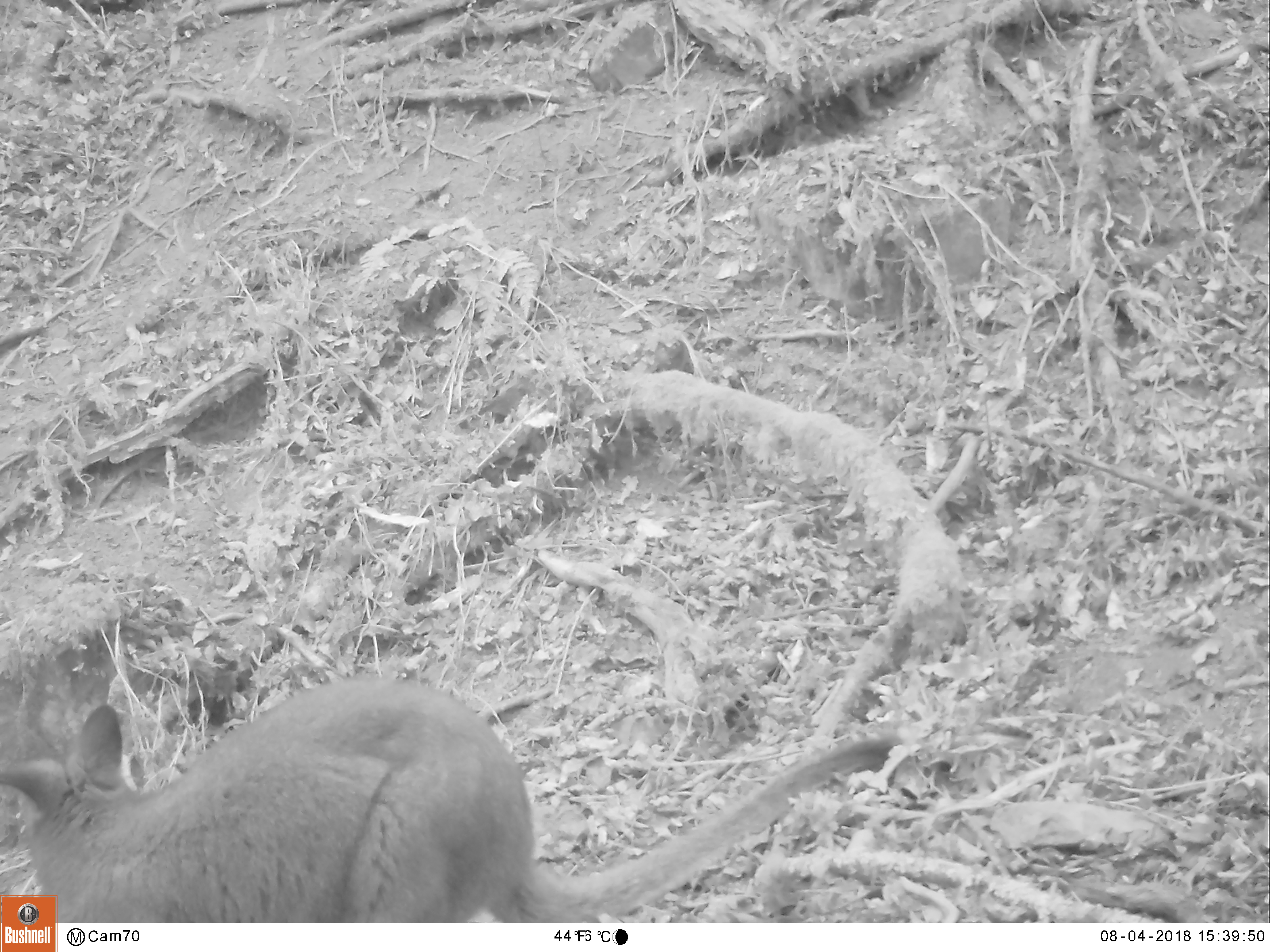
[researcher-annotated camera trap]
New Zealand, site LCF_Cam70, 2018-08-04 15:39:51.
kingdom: Animalia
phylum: Chordata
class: Mammalia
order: Diprotodontia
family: Macropodidae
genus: Notamacropus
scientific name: Notamacropus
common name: wallaby